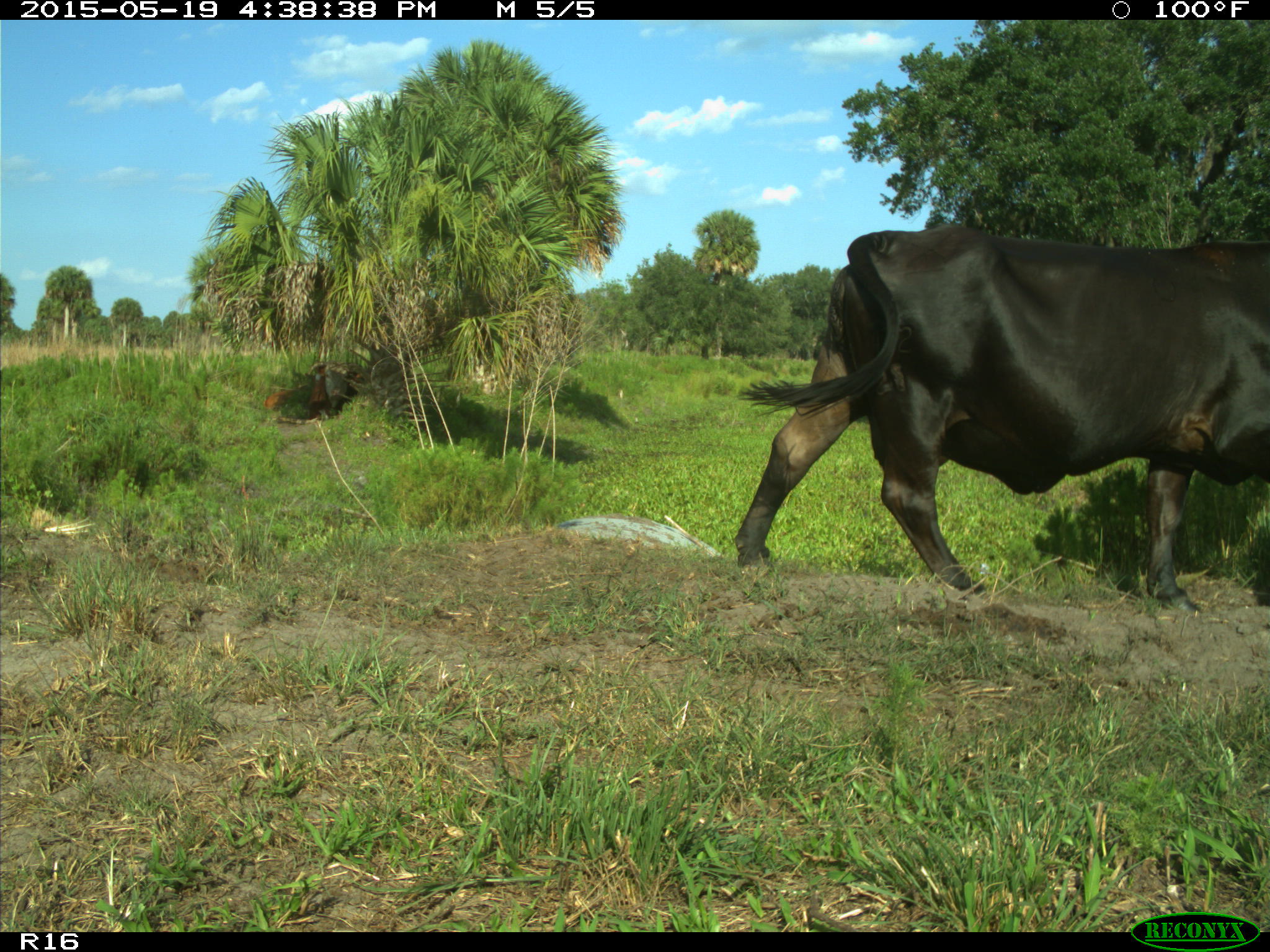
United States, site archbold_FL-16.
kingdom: Animalia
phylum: Chordata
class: Mammalia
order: Artiodactyla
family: Bovidae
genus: Bos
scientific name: Bos taurus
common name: domestic cow